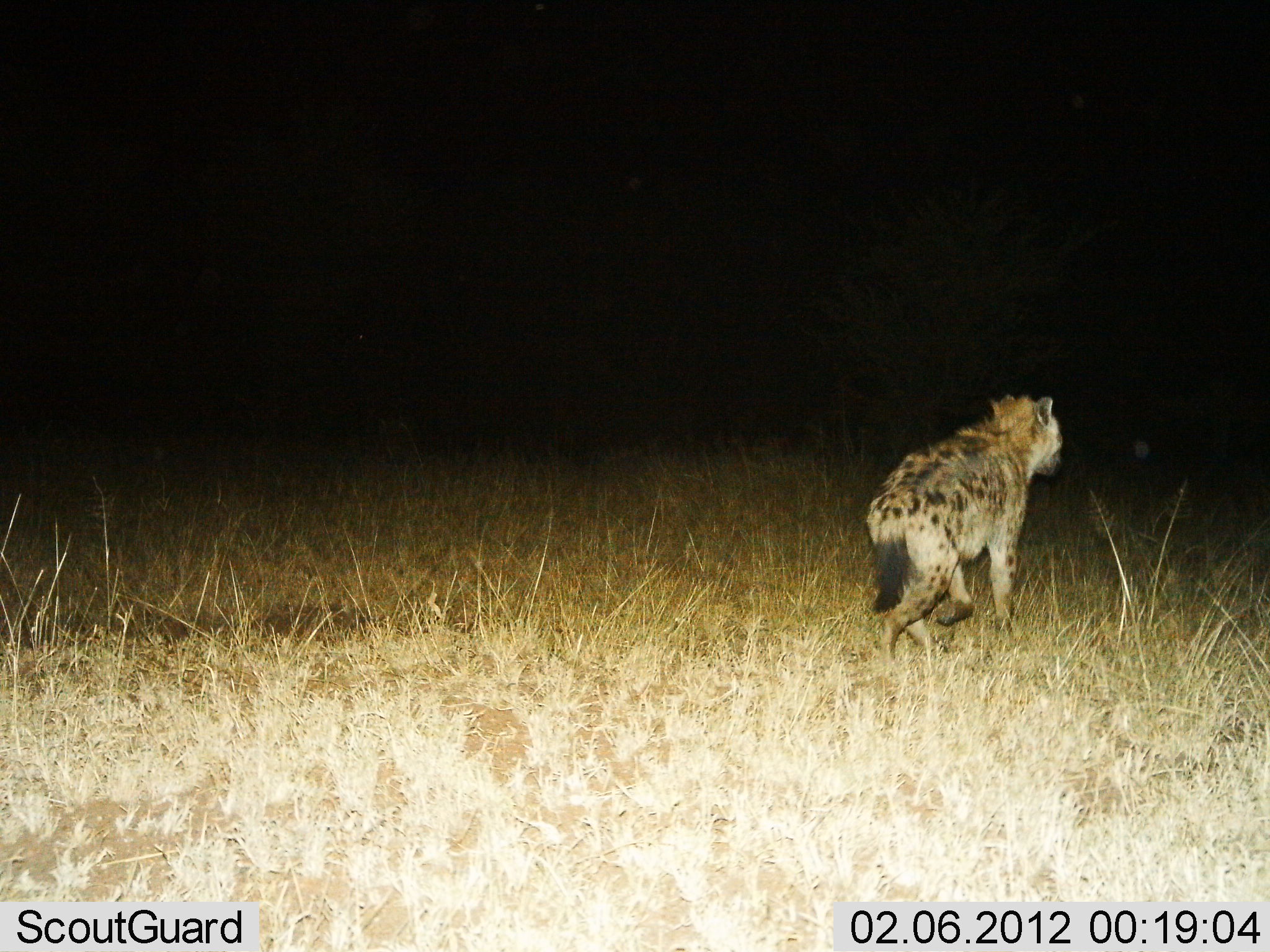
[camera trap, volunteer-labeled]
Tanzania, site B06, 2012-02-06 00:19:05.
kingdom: Animalia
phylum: Chordata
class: Mammalia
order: Carnivora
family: Hyaenidae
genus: Crocuta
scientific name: Crocuta crocuta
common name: spotted hyena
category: hyenaspotted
Hyenaspotted (spotted hyena) (Crocuta crocuta), count 1. Behavior (volunteer vote fractions): standing 0%, resting 0%, moving 100%, interacting 0%. Young present (vote fraction): 0%. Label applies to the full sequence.